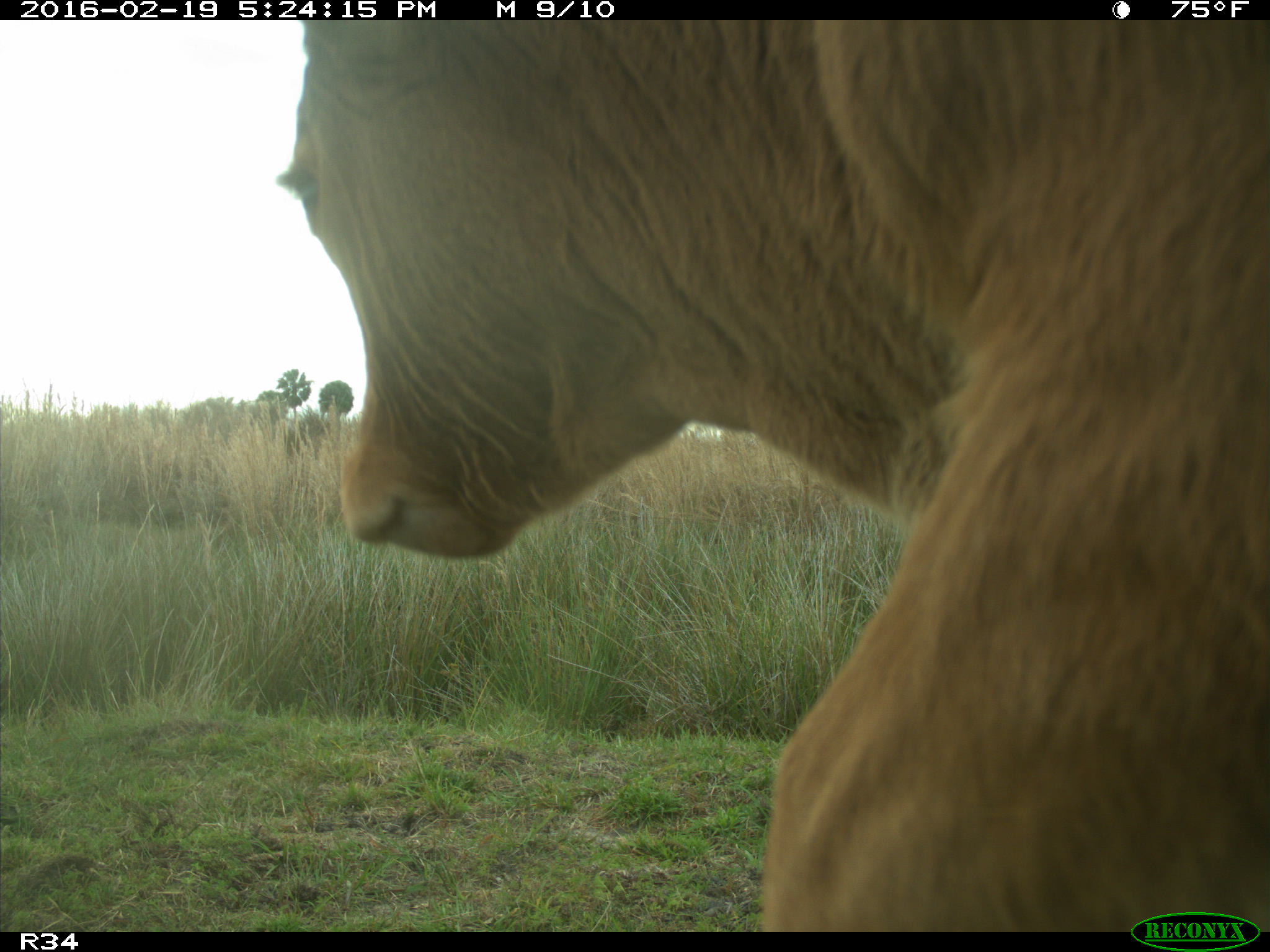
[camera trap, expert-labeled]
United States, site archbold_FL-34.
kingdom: Animalia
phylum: Chordata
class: Mammalia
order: Artiodactyla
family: Bovidae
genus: Bos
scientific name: Bos taurus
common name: domestic cow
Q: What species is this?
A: Bos taurus (domestic cow).